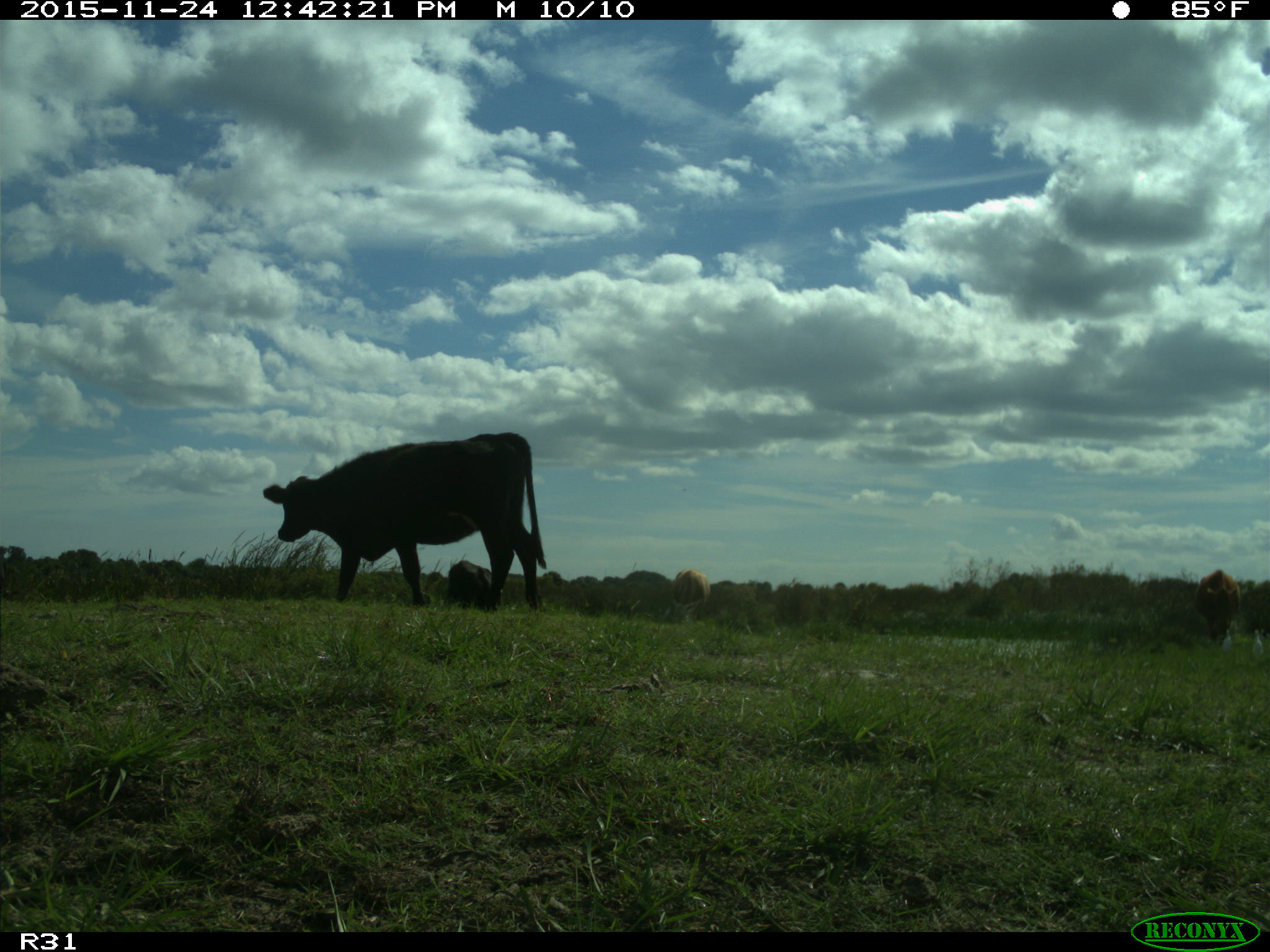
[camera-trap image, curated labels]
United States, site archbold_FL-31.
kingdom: Animalia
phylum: Chordata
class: Mammalia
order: Artiodactyla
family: Bovidae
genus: Bos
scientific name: Bos taurus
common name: domestic cow